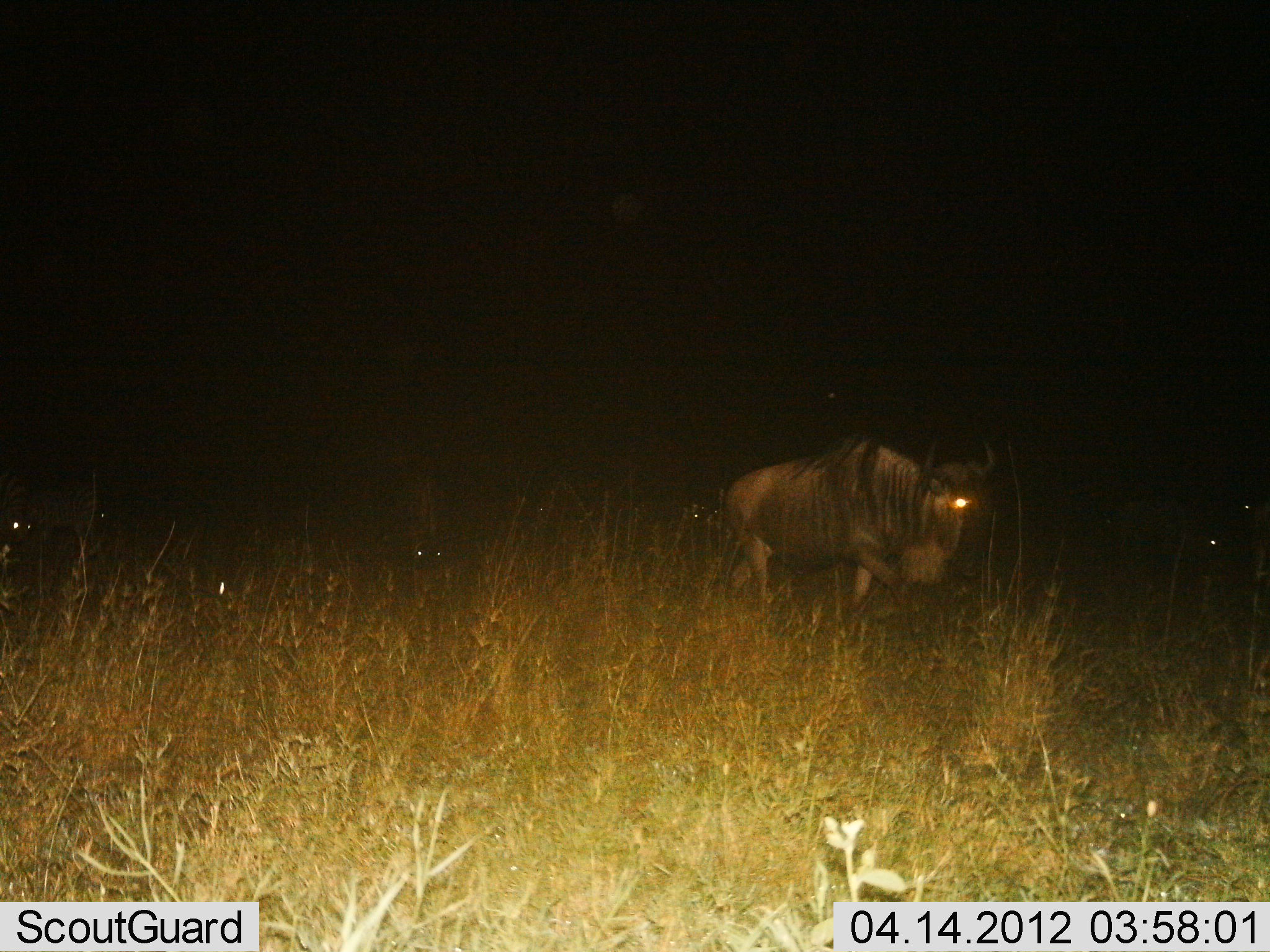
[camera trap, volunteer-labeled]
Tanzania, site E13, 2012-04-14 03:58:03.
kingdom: Animalia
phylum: Chordata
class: Mammalia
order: Artiodactyla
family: Bovidae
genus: Connochaetes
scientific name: Connochaetes taurinus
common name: blue wildebeest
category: wildebeest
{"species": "wildebeest (blue wildebeest) (Connochaetes taurinus)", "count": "2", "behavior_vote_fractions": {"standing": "23%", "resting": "15%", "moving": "73%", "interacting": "0%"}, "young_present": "0%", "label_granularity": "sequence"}